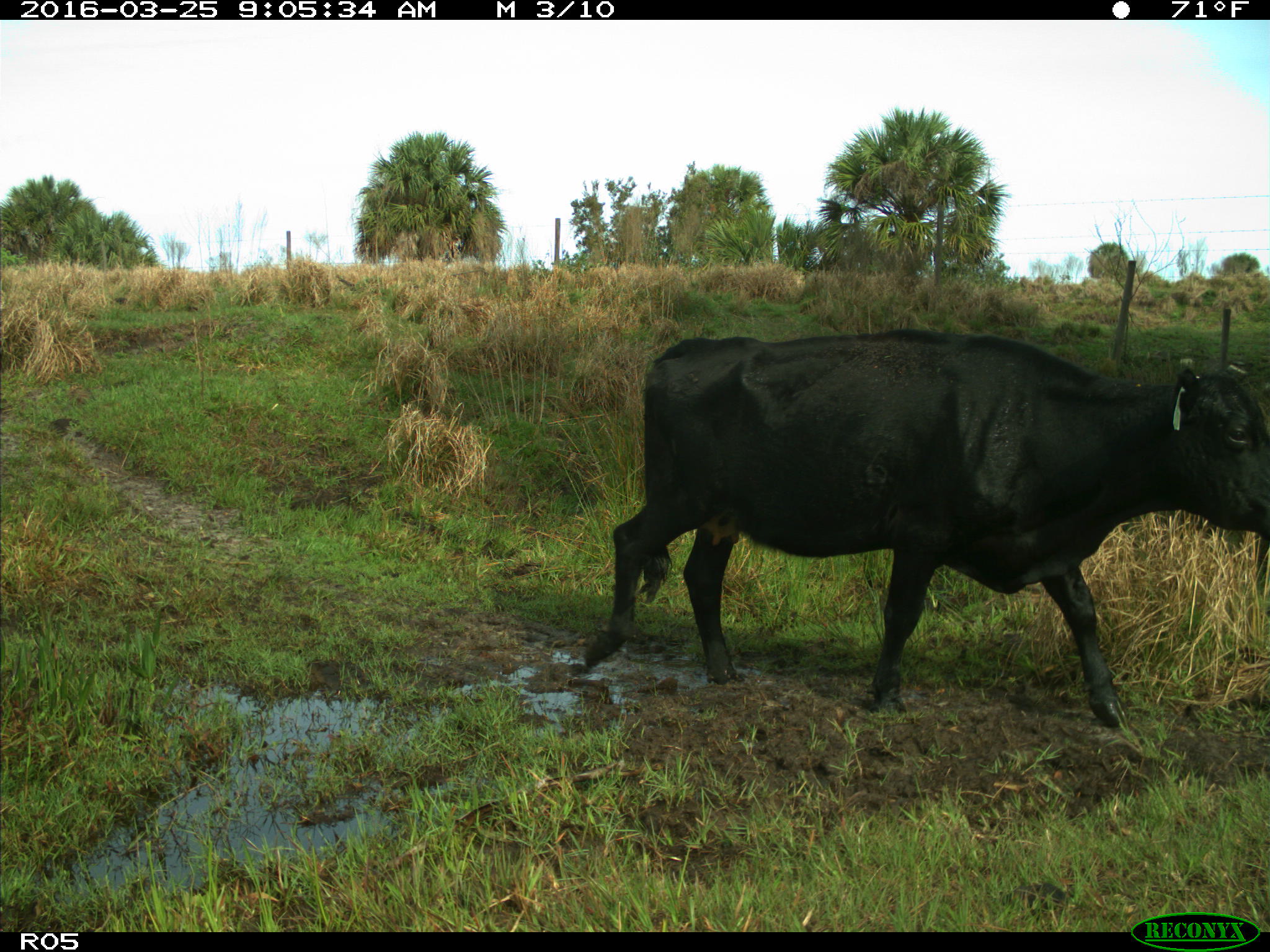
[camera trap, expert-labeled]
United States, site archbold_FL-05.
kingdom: Animalia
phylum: Chordata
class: Mammalia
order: Artiodactyla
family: Bovidae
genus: Bos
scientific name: Bos taurus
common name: domestic cow